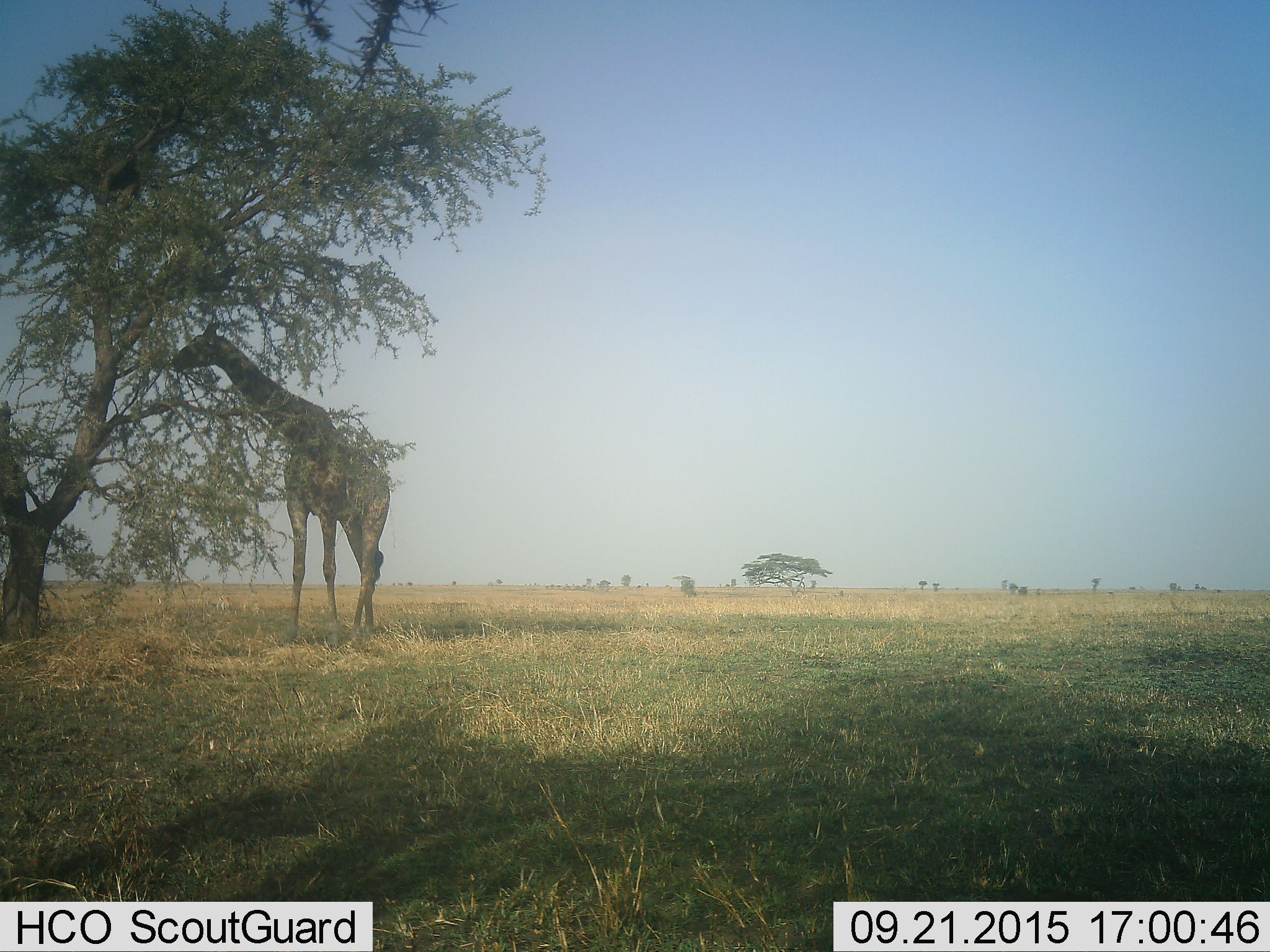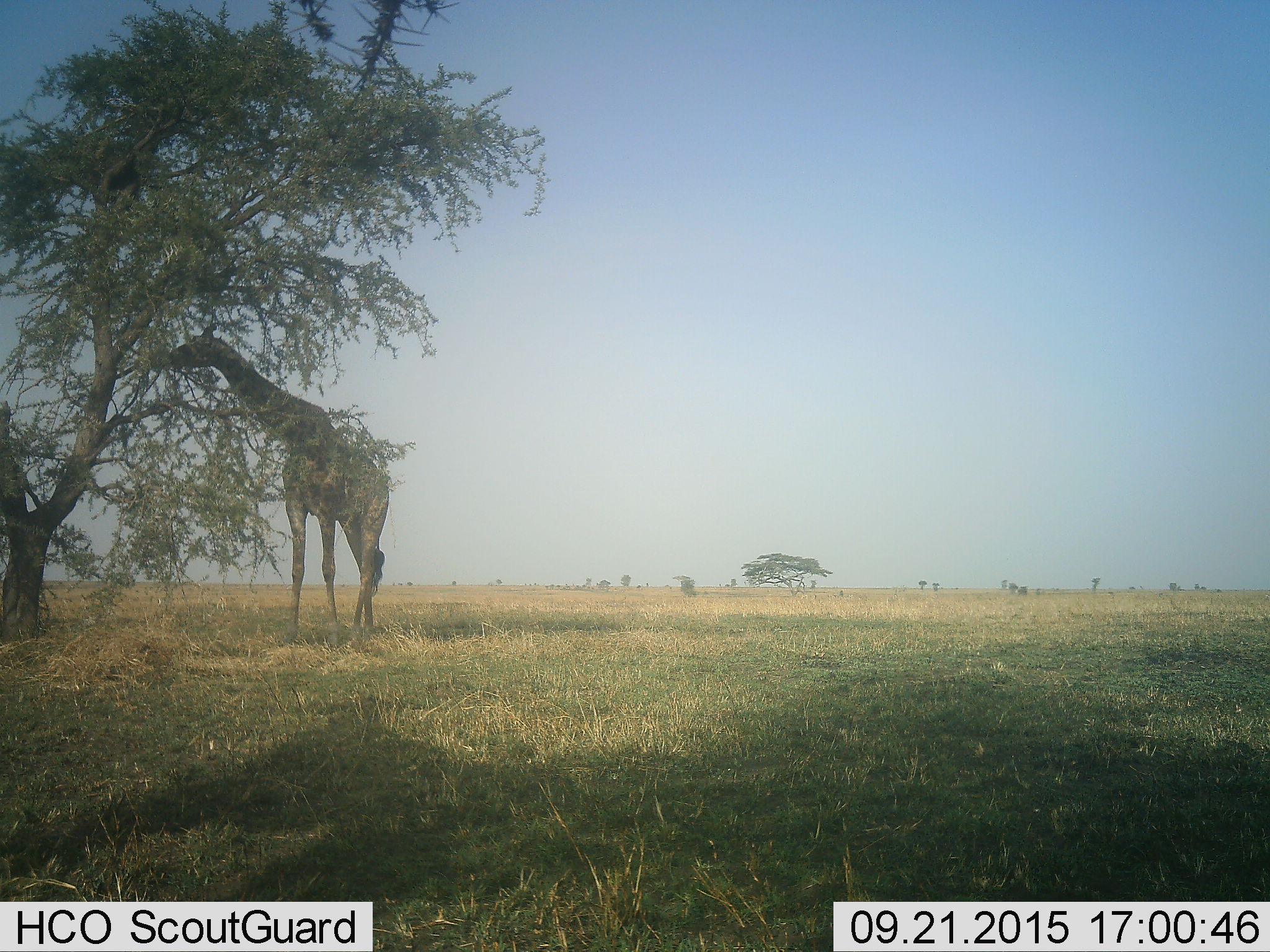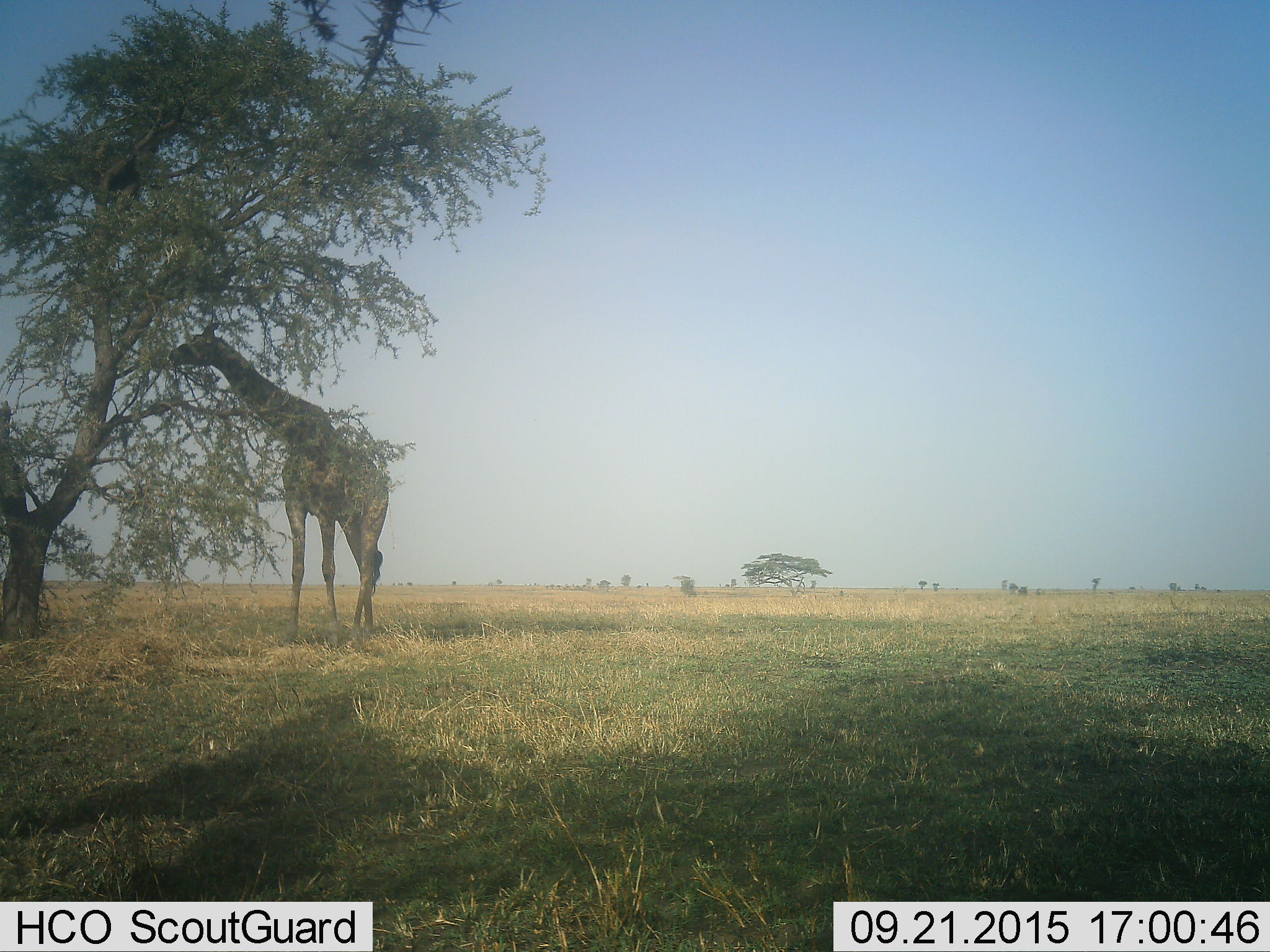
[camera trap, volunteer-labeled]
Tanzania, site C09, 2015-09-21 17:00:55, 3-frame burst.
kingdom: Animalia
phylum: Chordata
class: Mammalia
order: Artiodactyla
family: Giraffidae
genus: Giraffa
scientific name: Giraffa camelopardalis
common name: giraffe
Giraffe (Giraffa camelopardalis), count 1. Behavior (volunteer vote fractions): standing 47%, resting 7%, moving 7%, interacting 0%. Young present (vote fraction): 0%. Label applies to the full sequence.